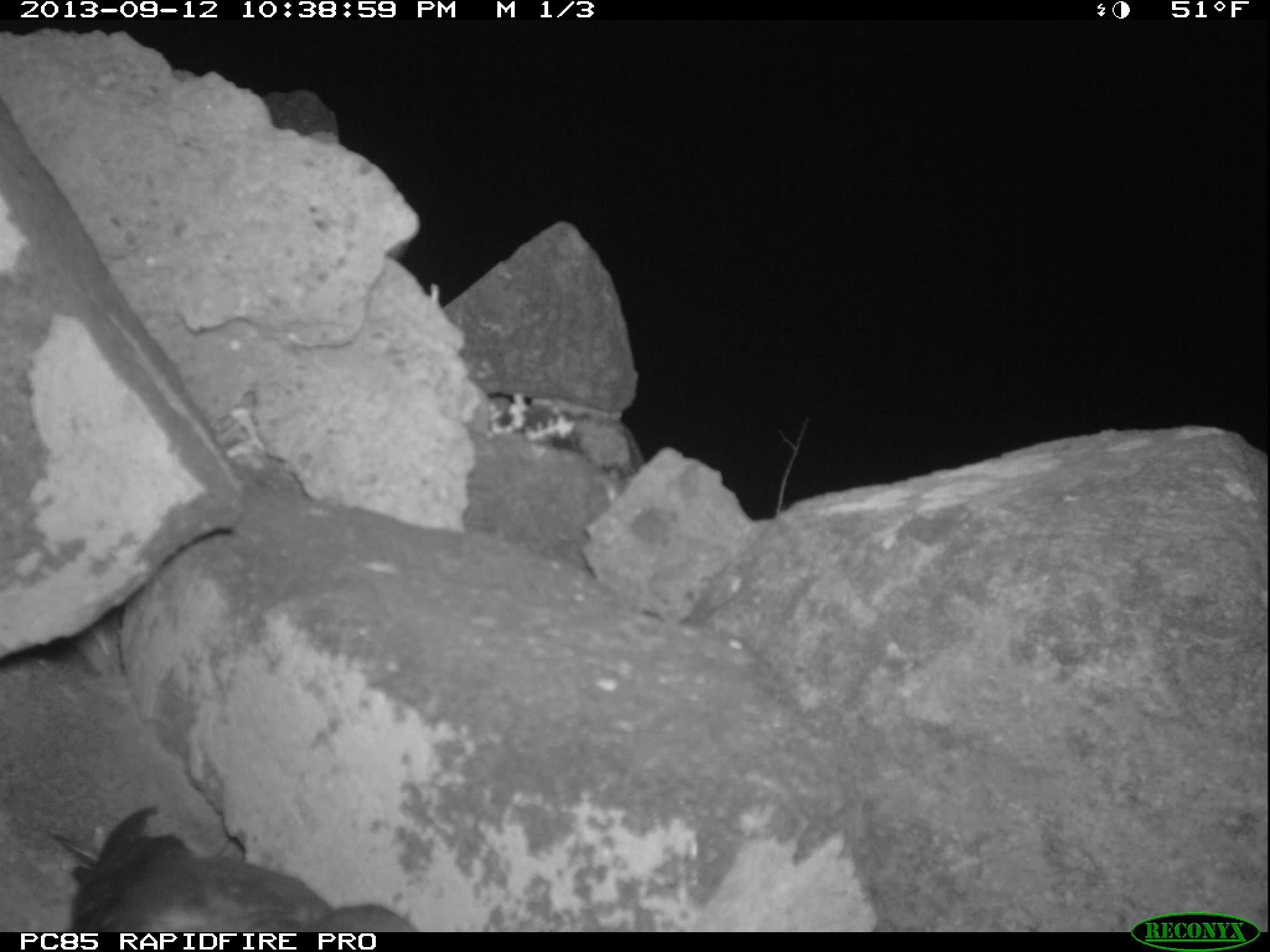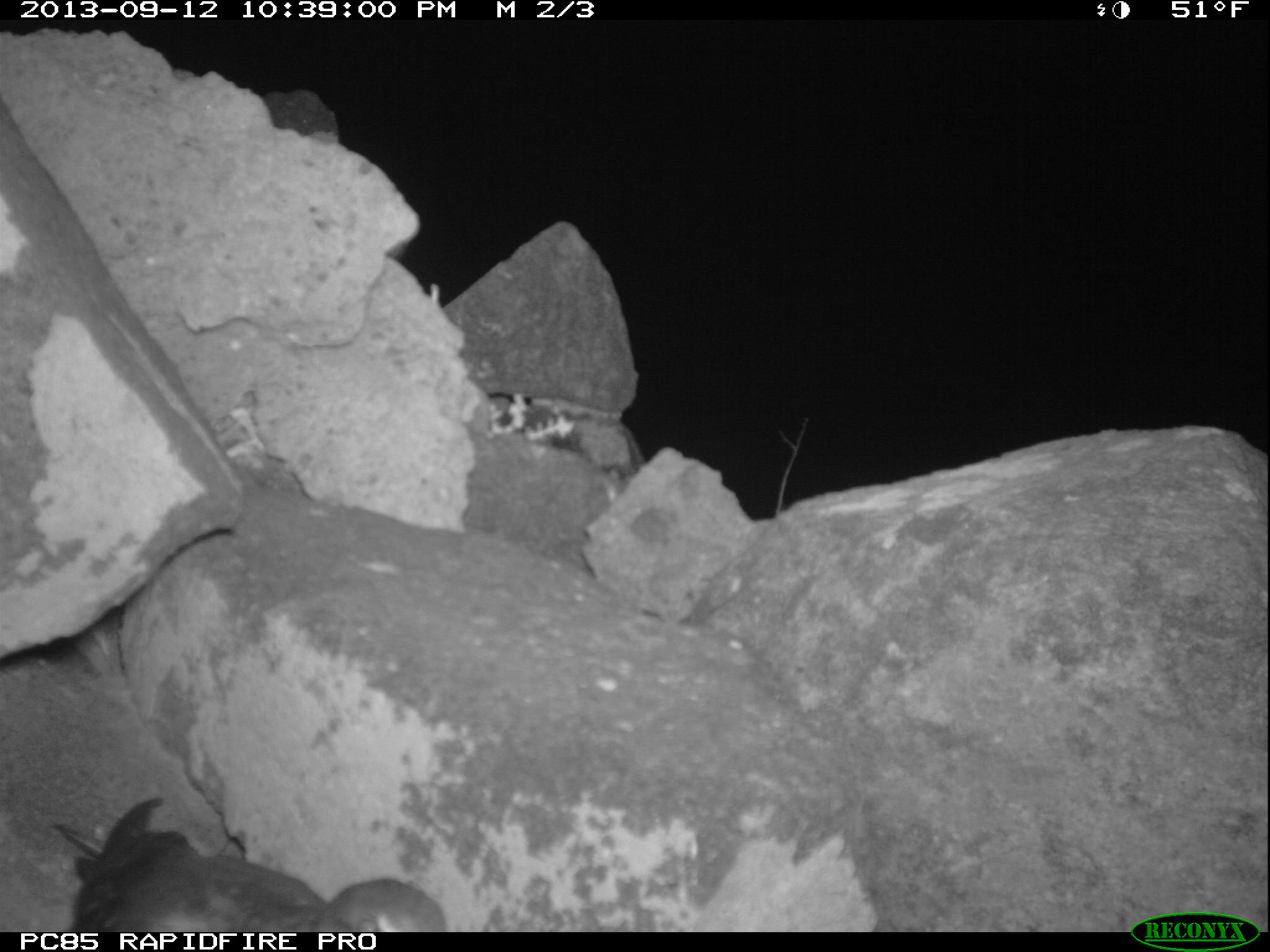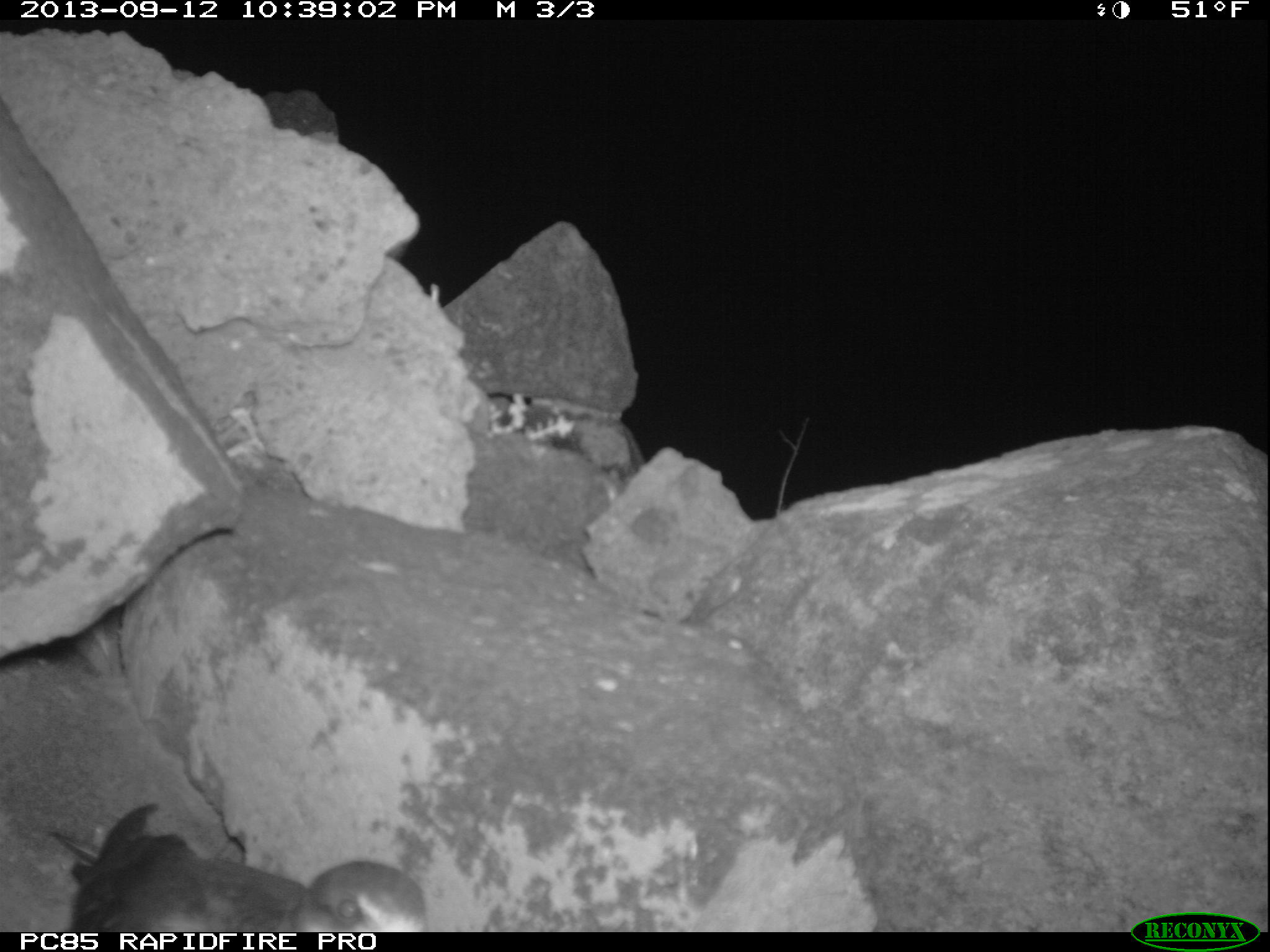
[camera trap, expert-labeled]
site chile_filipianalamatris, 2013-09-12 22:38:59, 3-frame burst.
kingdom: Animalia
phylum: Chordata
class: Aves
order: Procellariiformes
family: Procellariidae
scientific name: Procellariidae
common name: petrel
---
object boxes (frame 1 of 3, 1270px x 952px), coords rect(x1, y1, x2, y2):
petrel: rect(48, 805, 410, 933)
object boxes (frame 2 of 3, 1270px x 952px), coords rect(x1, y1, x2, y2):
petrel: rect(51, 798, 441, 935)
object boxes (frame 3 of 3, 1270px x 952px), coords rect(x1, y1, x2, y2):
petrel: rect(49, 805, 402, 935)